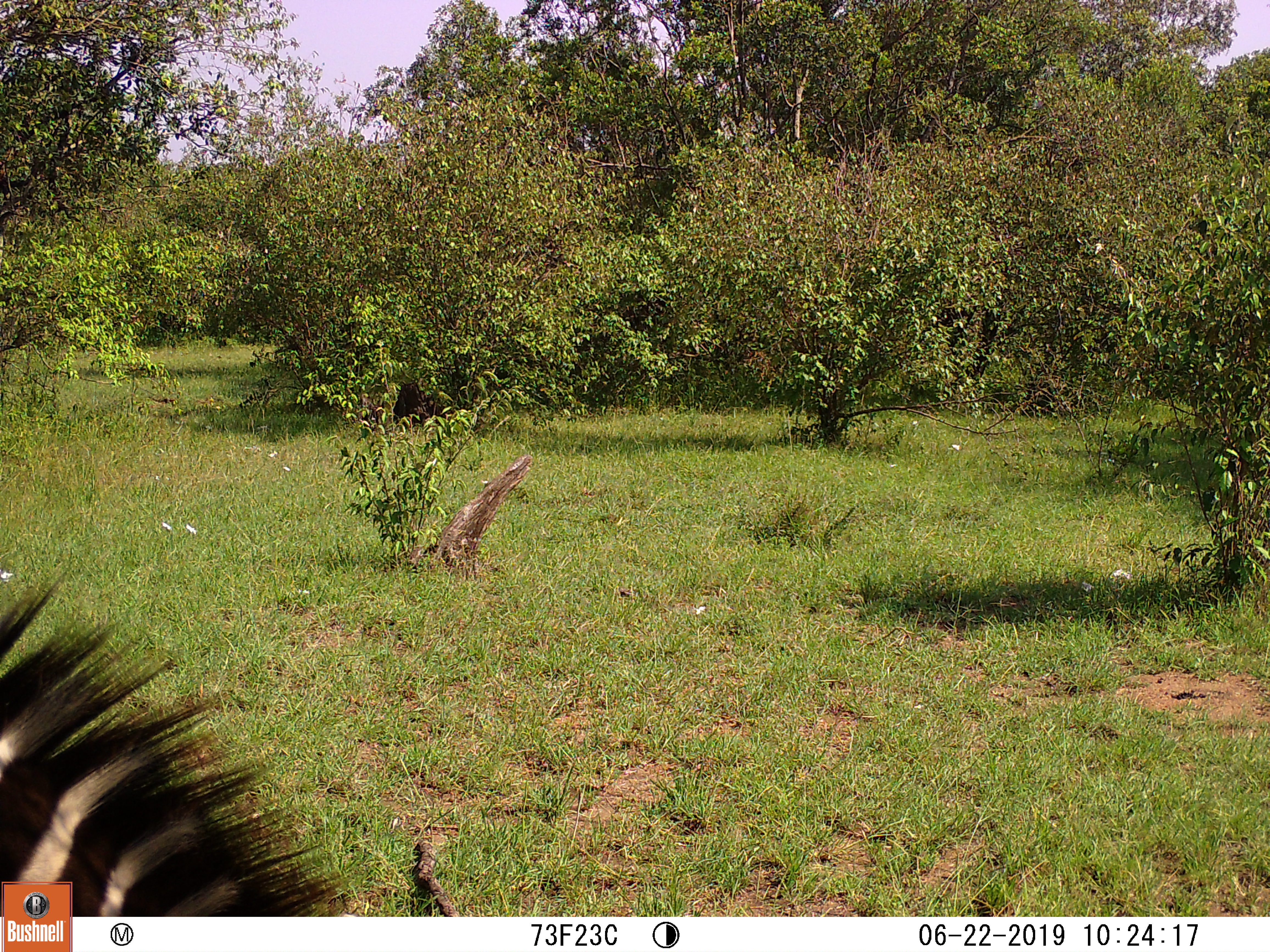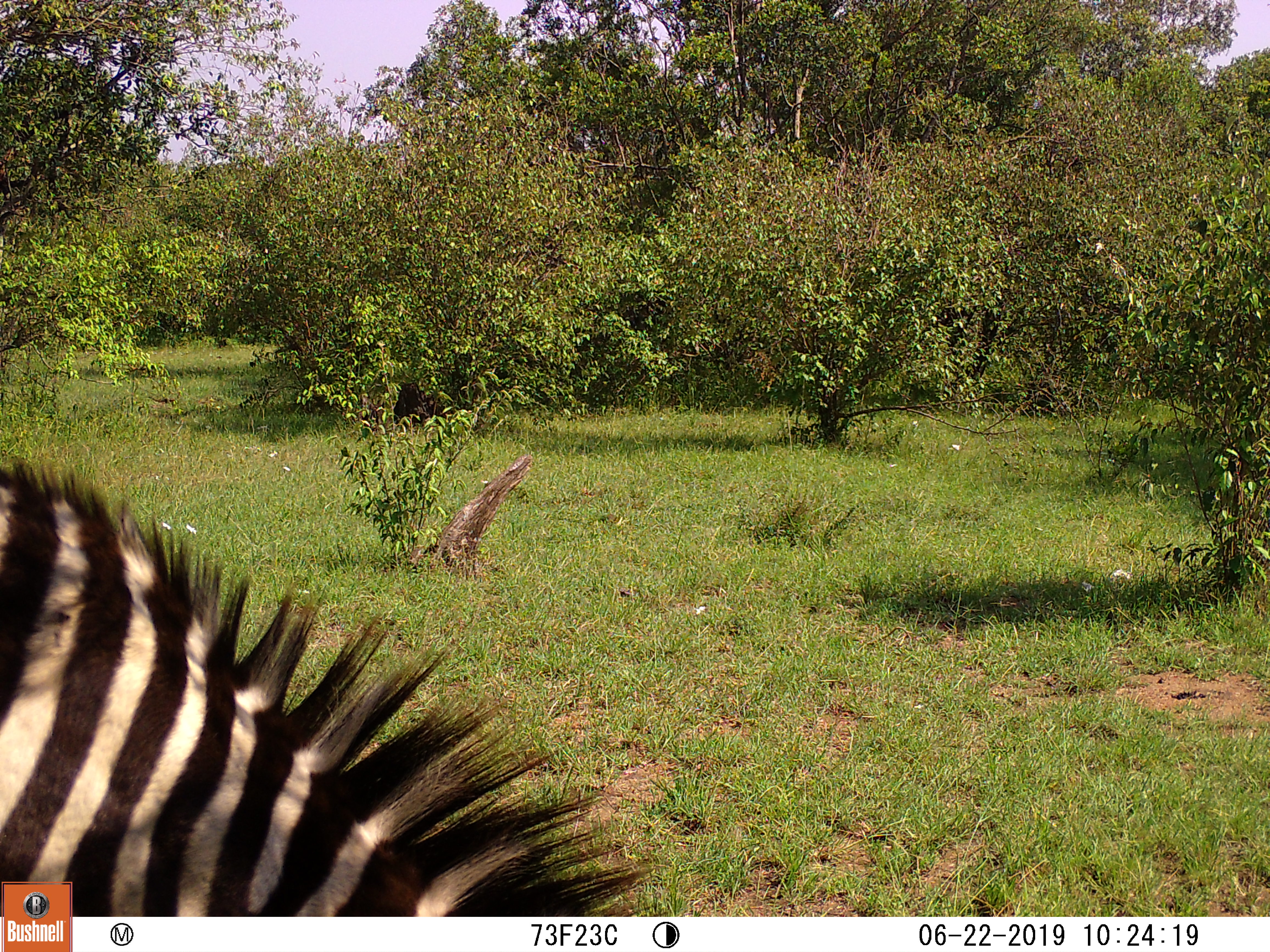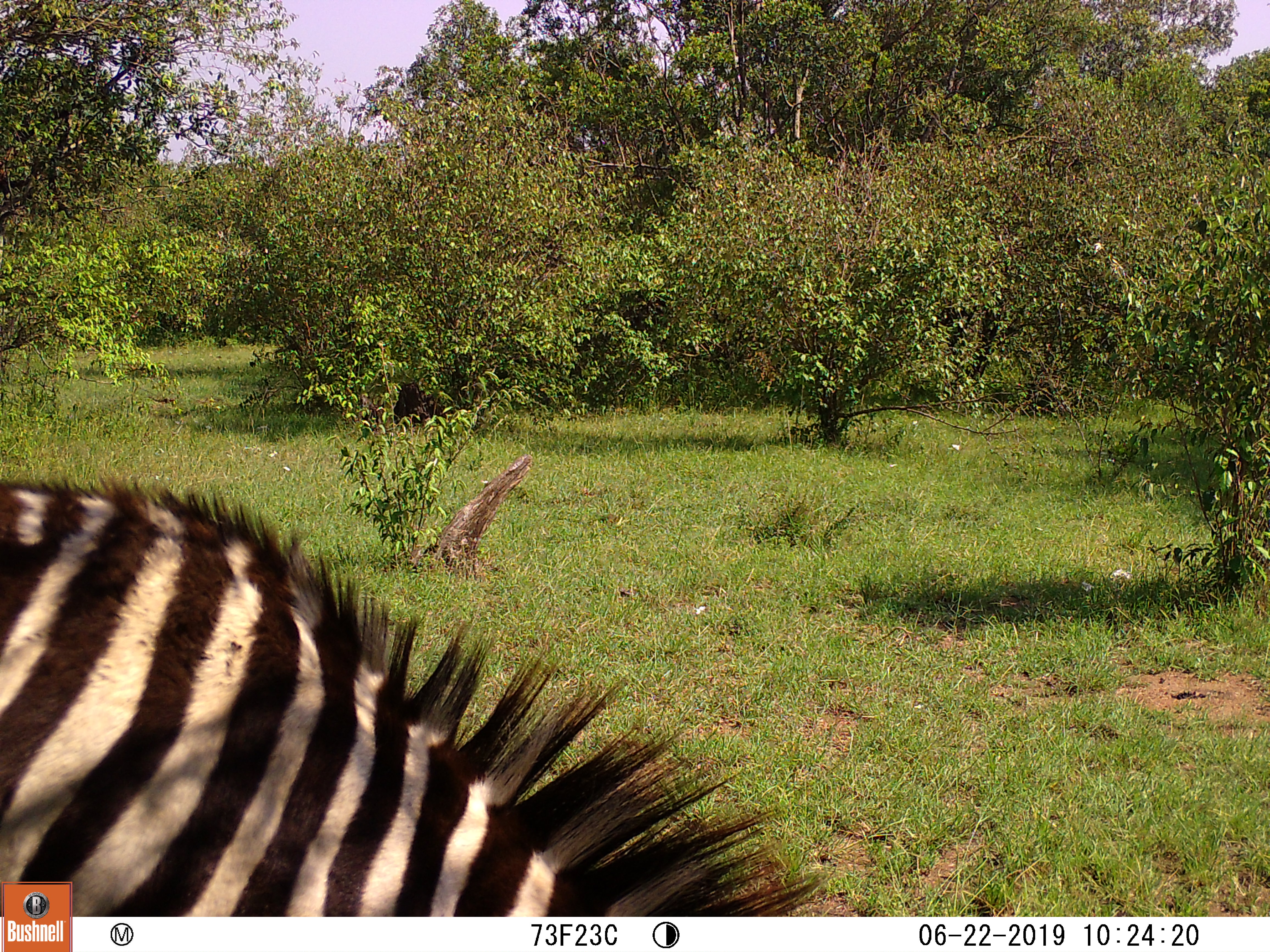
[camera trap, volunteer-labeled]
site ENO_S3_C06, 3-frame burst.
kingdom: Animalia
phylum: Chordata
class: Mammalia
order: Perissodactyla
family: Equidae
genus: Equus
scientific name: Equus quagga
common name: plains zebra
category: zebraplains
Zebraplains (plains zebra) (Equus quagga), count 1. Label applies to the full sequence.